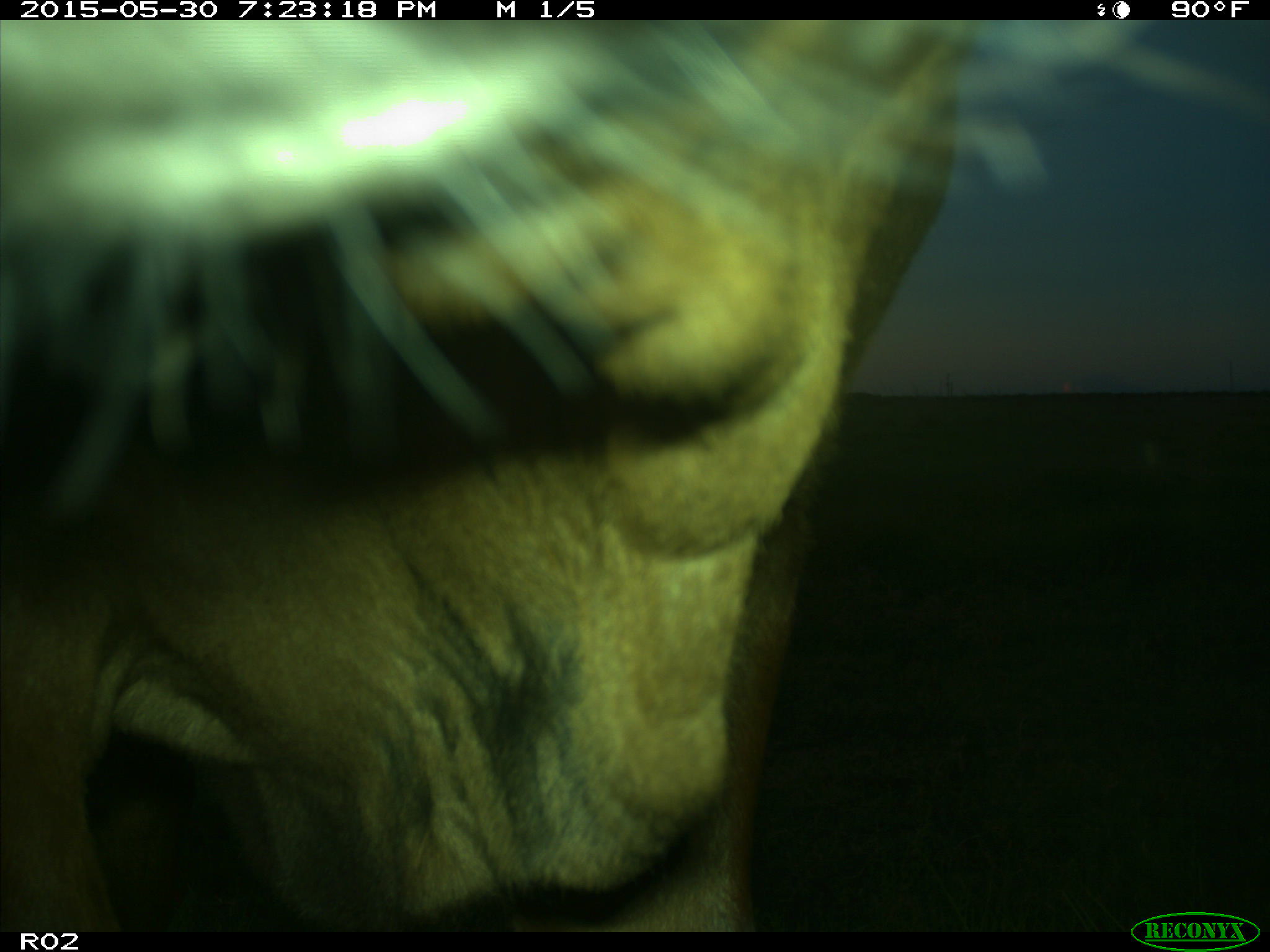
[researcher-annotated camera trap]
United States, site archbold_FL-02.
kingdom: Animalia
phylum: Chordata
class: Mammalia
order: Artiodactyla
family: Bovidae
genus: Bos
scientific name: Bos taurus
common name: domestic cow